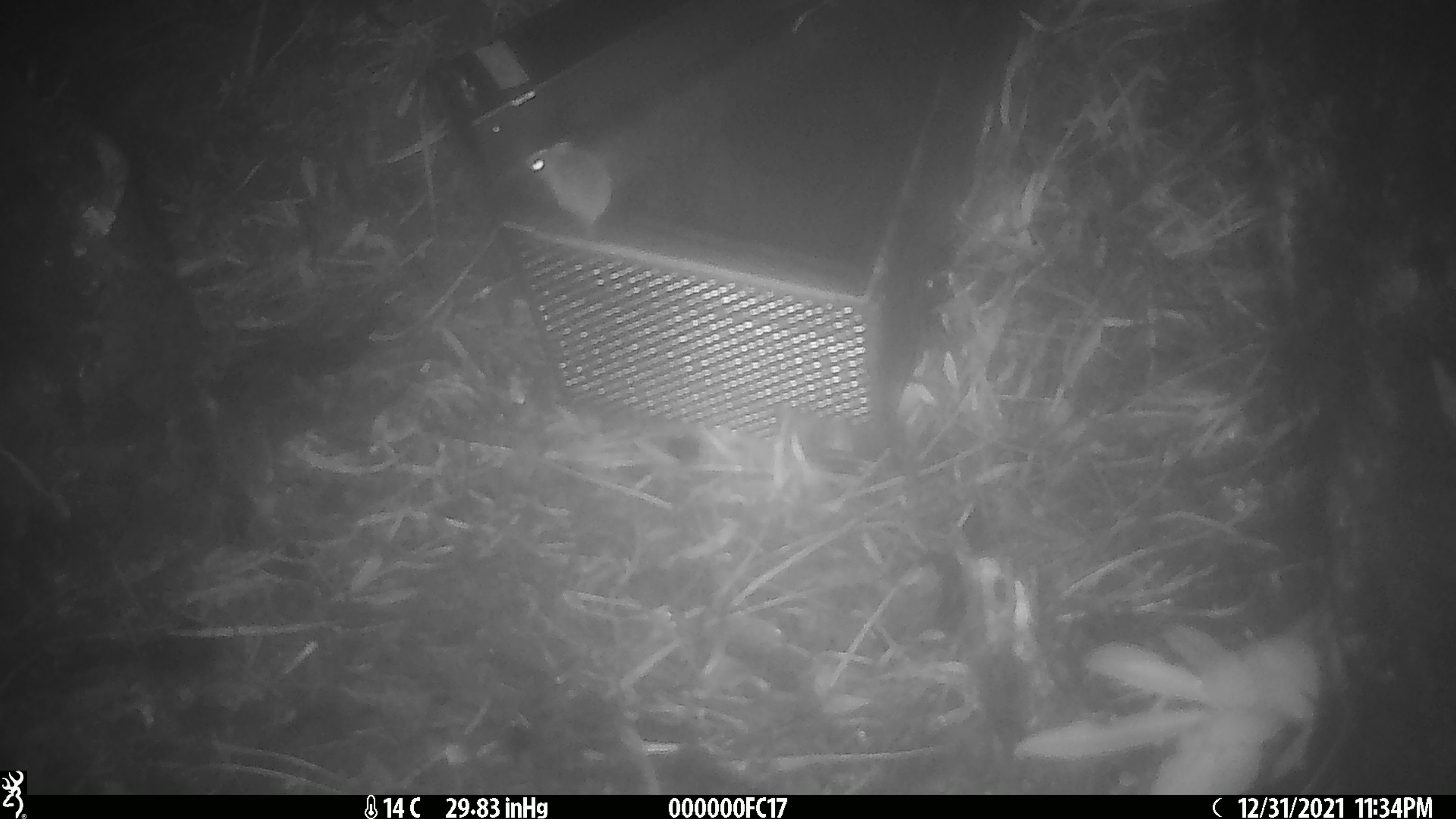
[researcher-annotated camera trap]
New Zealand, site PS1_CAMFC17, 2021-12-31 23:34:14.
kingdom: Animalia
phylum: Chordata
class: Mammalia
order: Rodentia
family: Muridae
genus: Mus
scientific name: Mus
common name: mouse